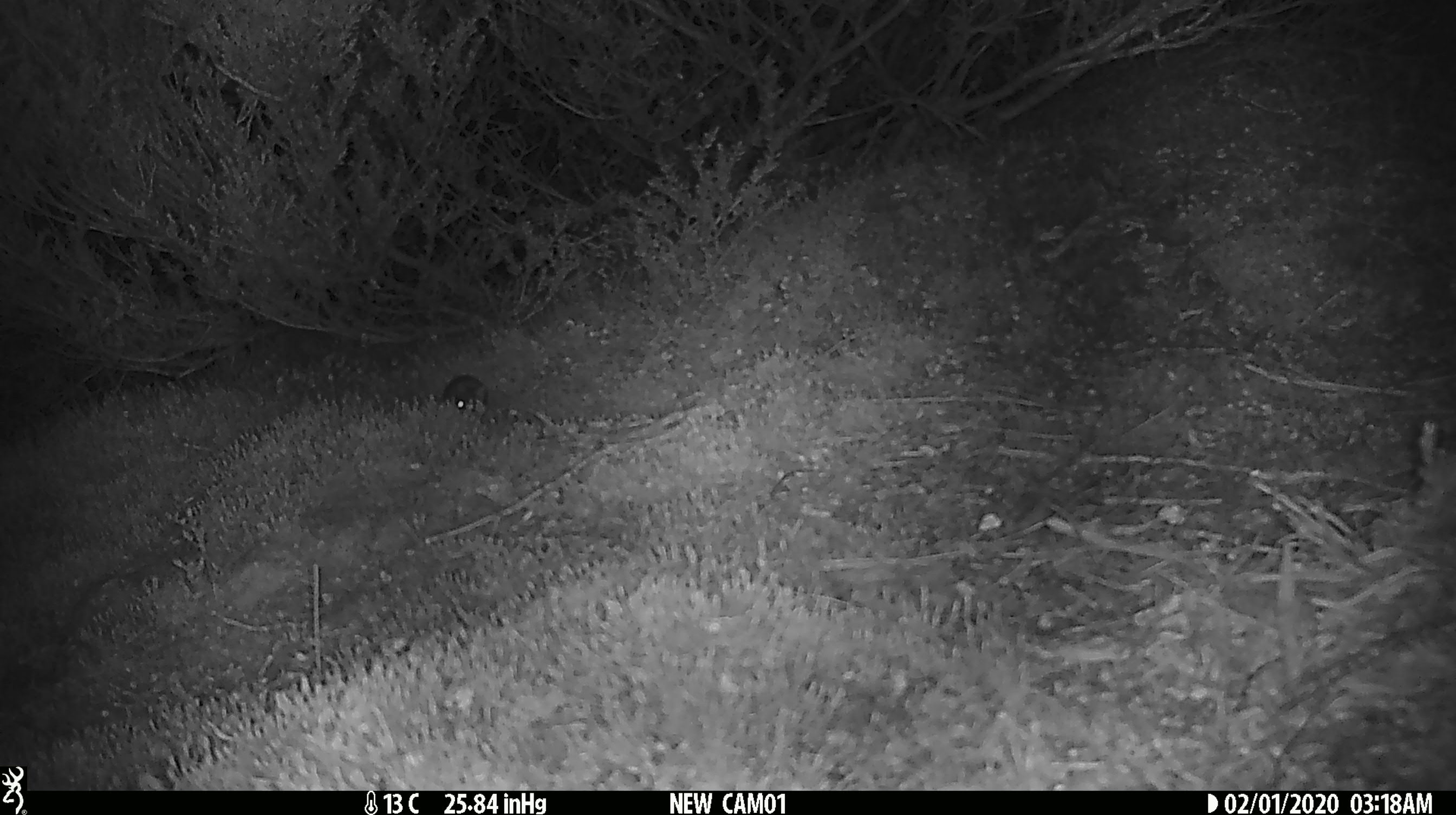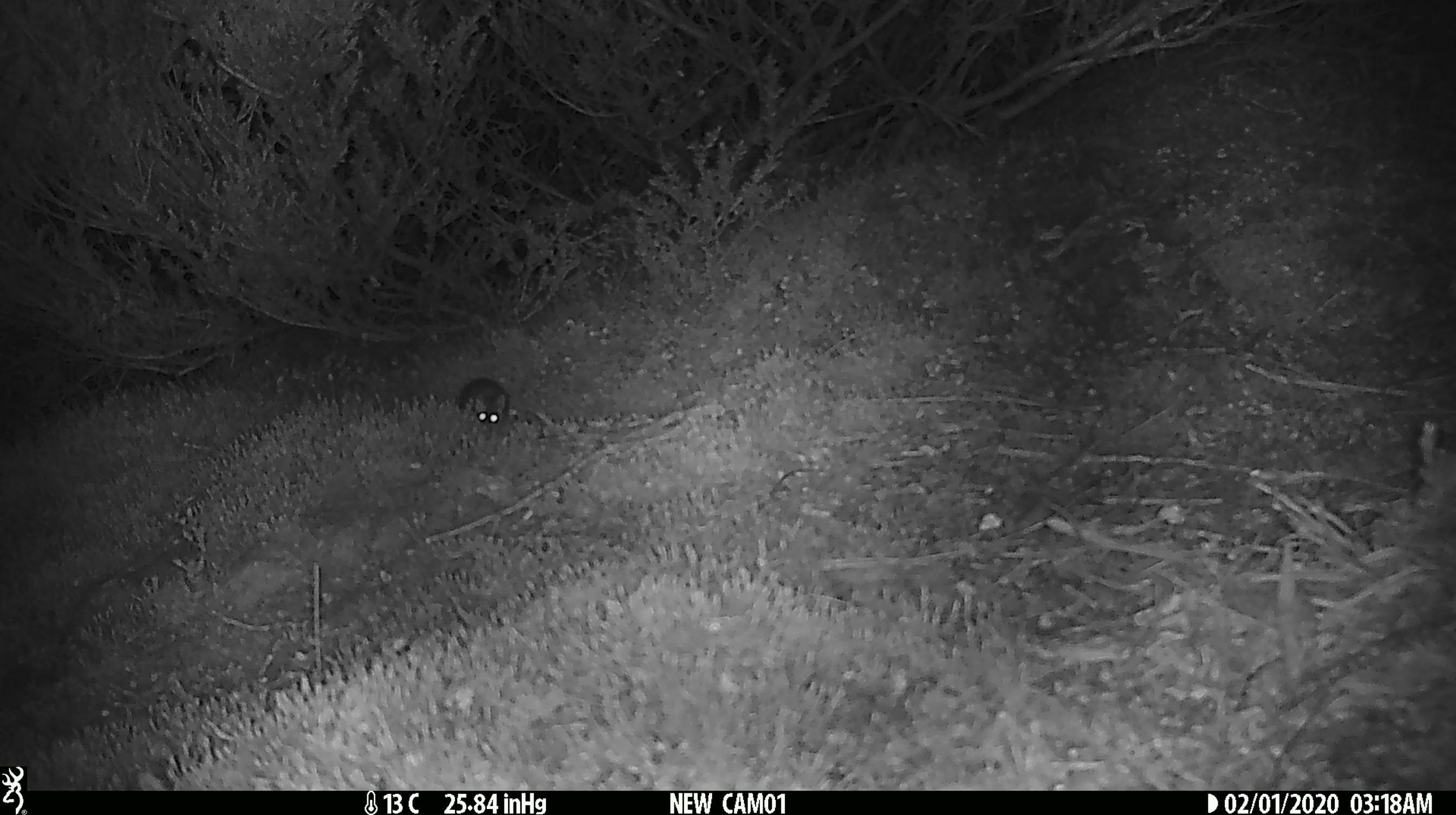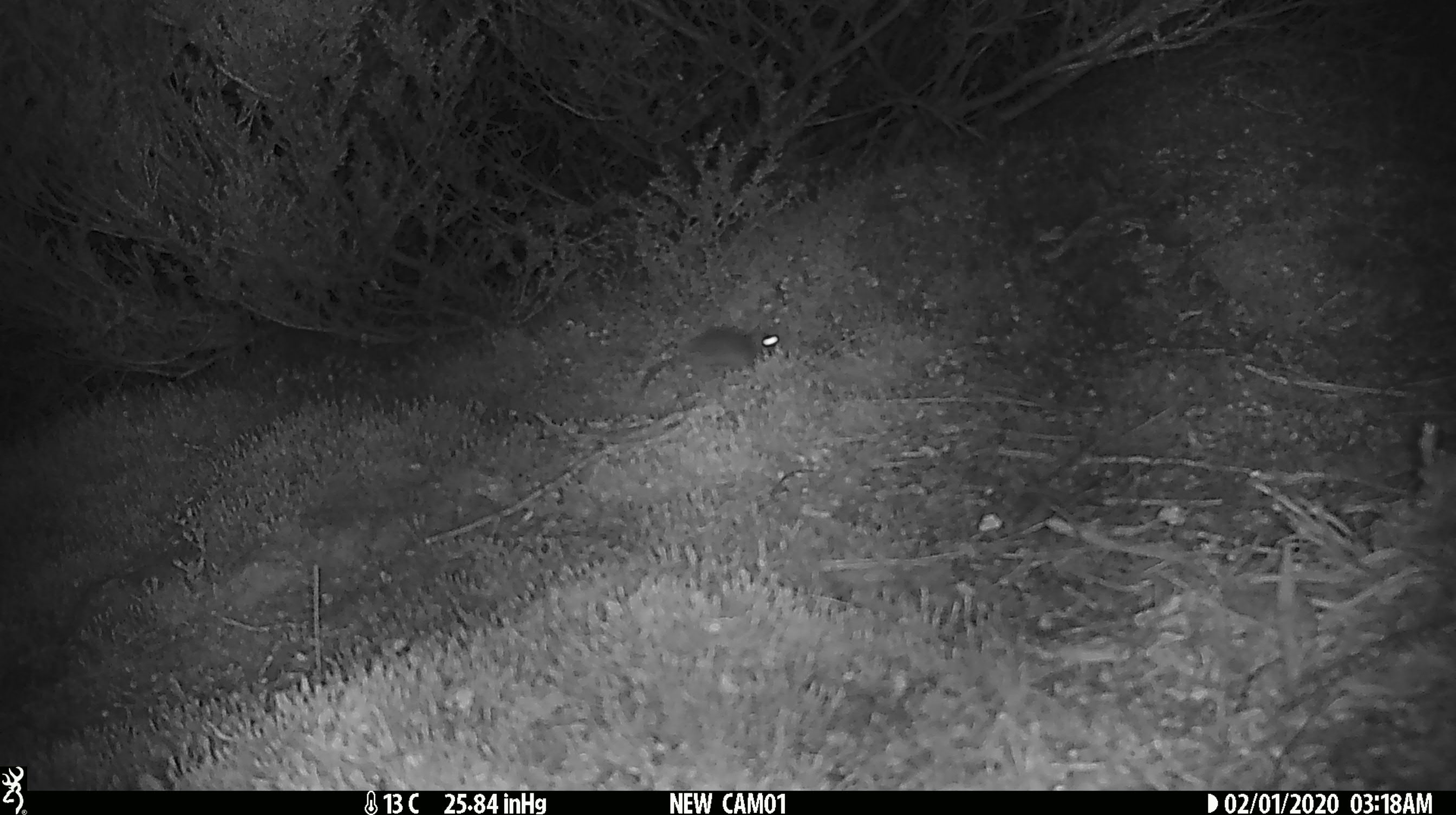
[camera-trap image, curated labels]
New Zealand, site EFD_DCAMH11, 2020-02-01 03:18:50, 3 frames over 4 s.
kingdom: Animalia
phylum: Chordata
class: Mammalia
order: Rodentia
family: Muridae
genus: Mus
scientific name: Mus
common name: mouse